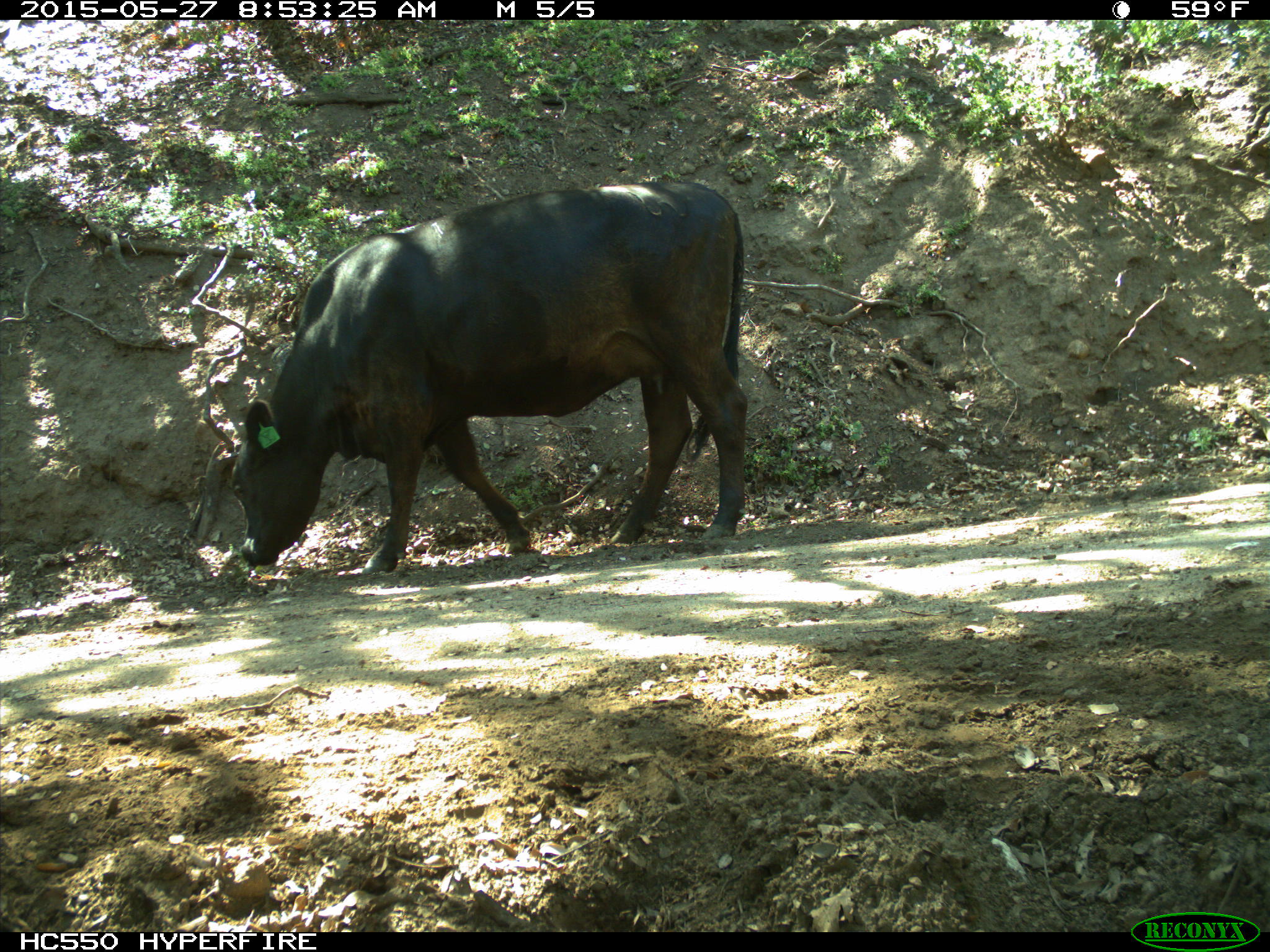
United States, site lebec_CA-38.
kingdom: Animalia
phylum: Chordata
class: Mammalia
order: Artiodactyla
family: Bovidae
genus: Bos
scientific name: Bos taurus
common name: domestic cow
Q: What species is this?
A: Bos taurus (domestic cow).